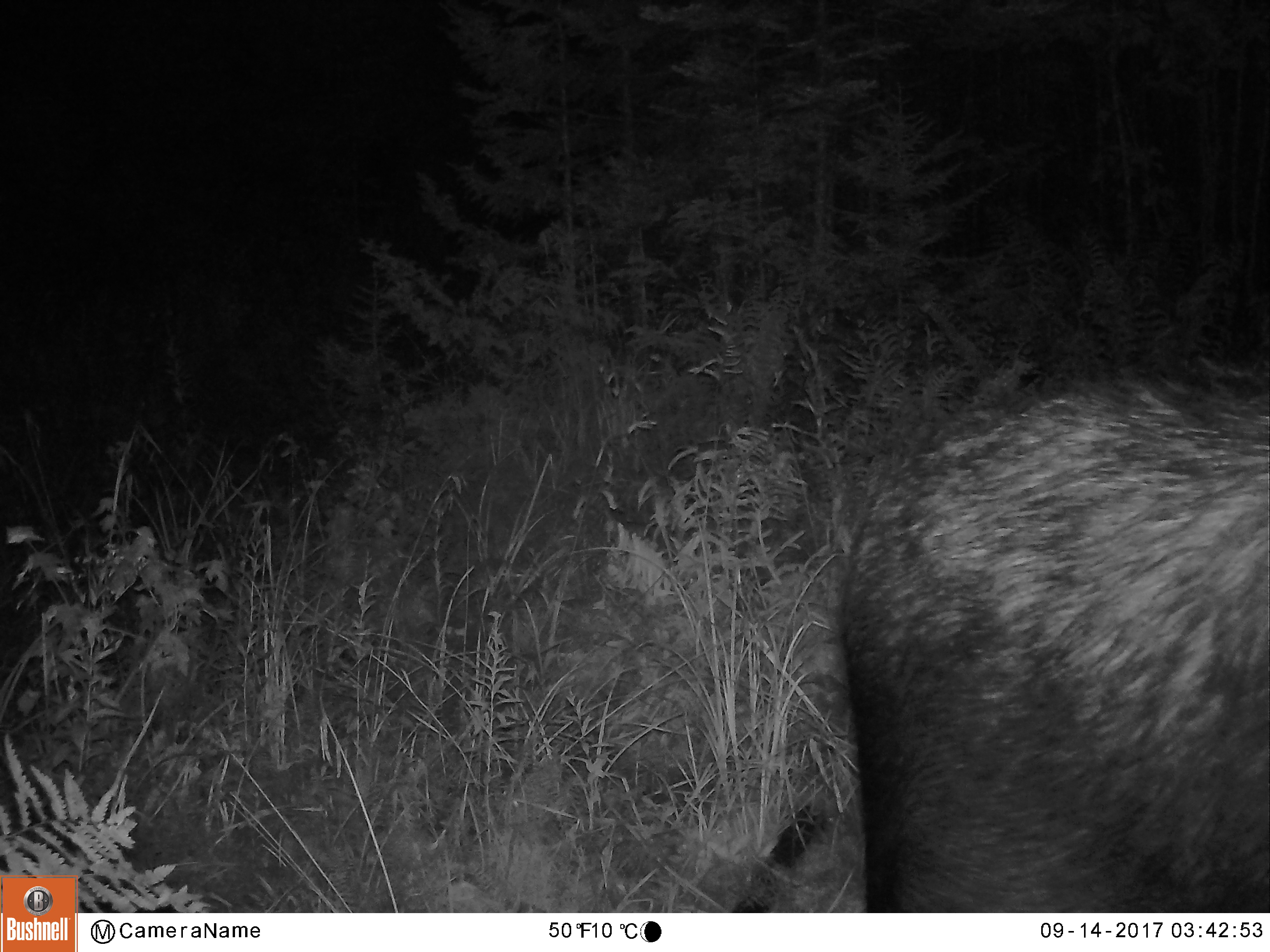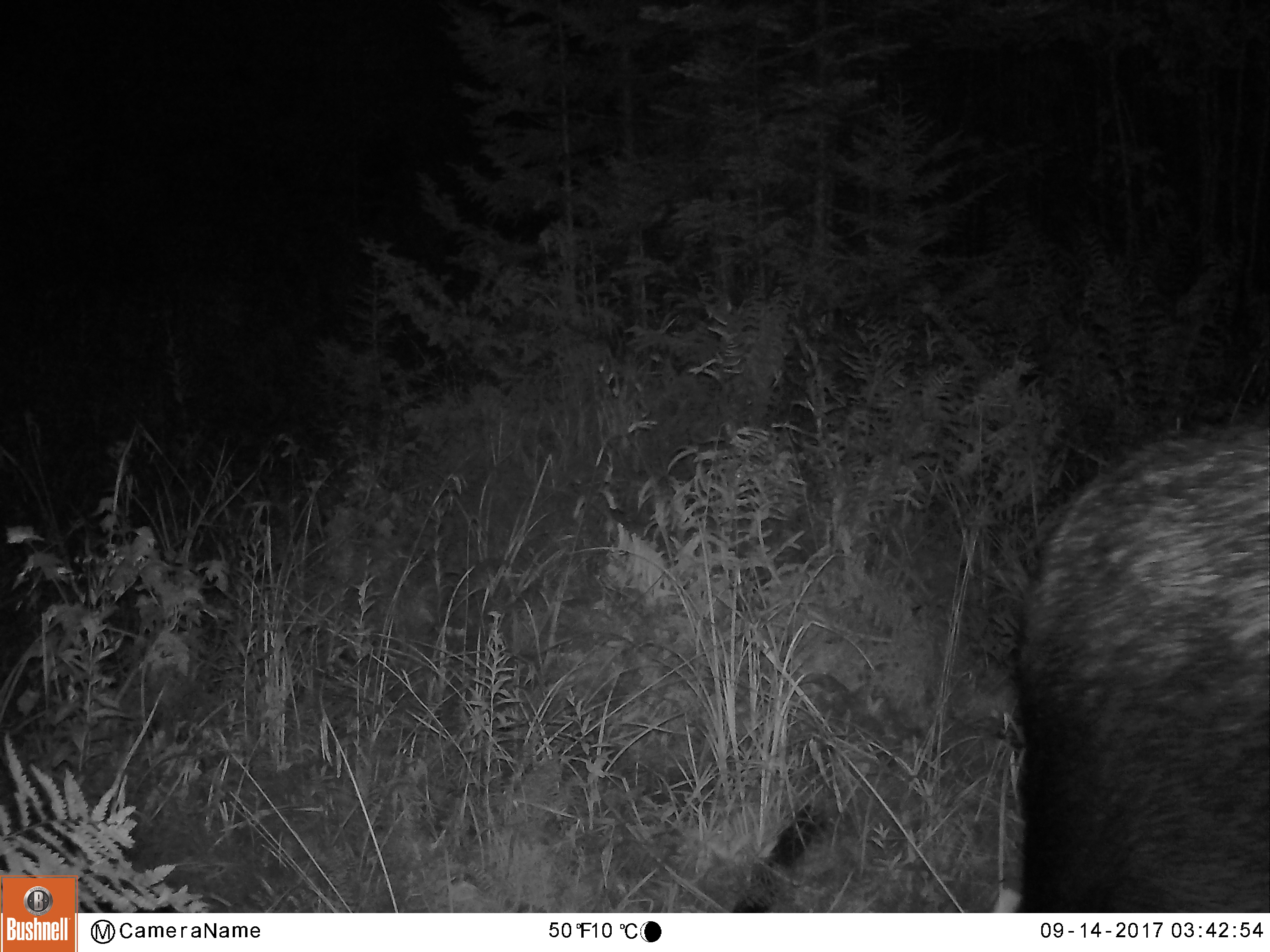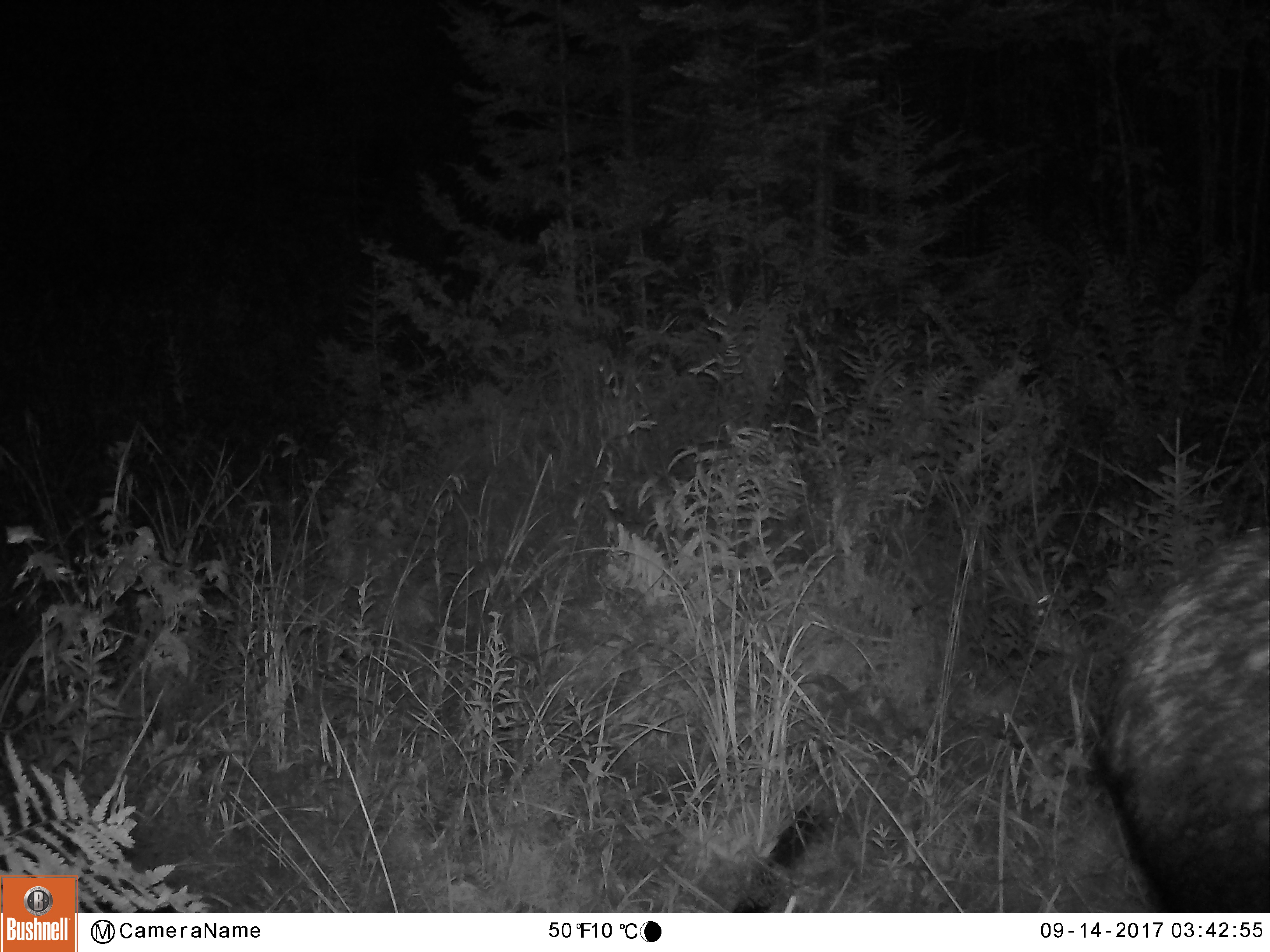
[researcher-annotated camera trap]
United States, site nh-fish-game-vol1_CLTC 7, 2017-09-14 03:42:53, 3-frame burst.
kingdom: Animalia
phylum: Chordata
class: Mammalia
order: Artiodactyla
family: Cervidae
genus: Alces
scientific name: Alces alces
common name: moose